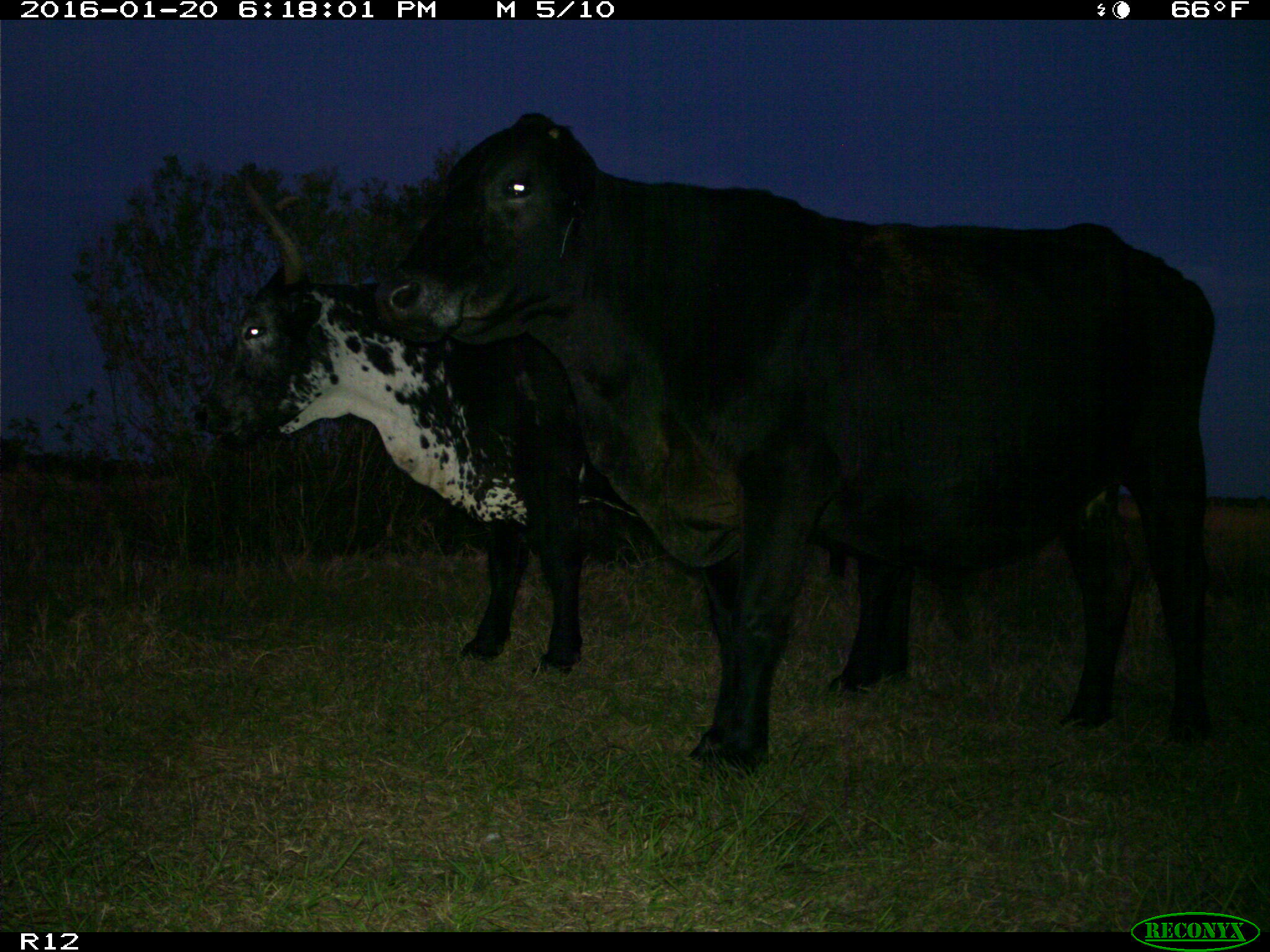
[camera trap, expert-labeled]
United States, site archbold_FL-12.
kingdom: Animalia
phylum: Chordata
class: Mammalia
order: Artiodactyla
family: Bovidae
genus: Bos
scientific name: Bos taurus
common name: domestic cow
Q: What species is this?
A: Bos taurus (domestic cow).